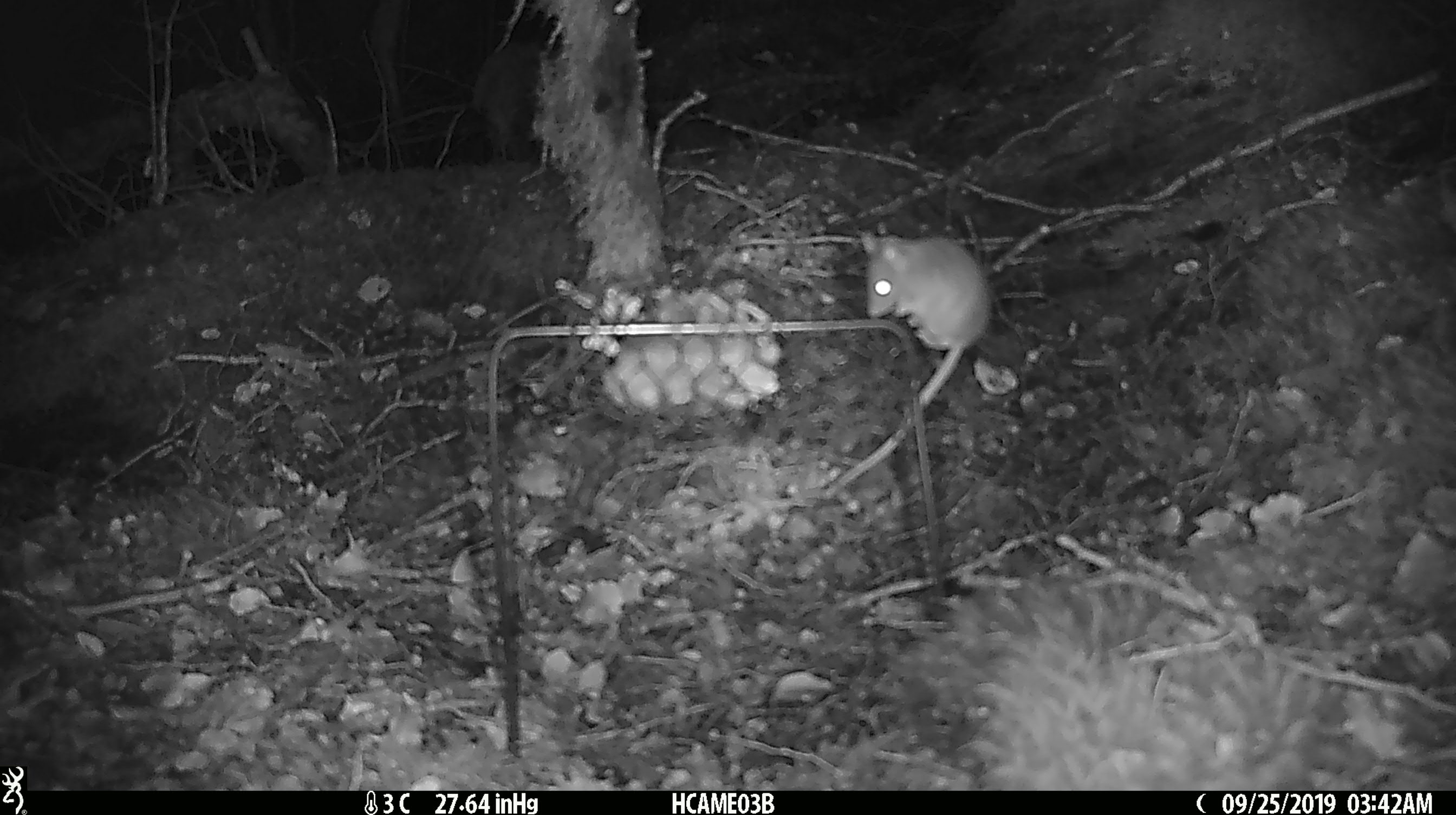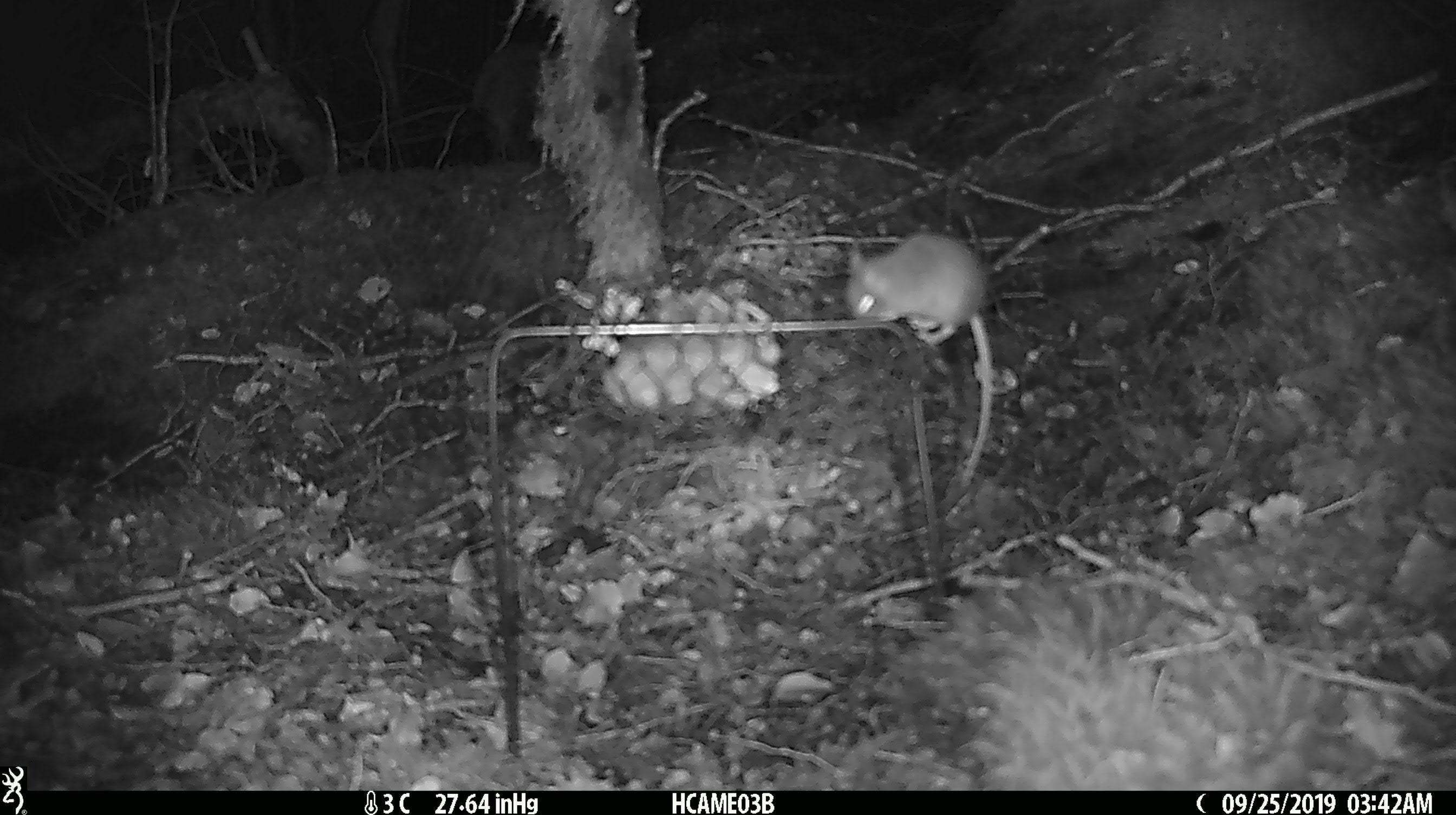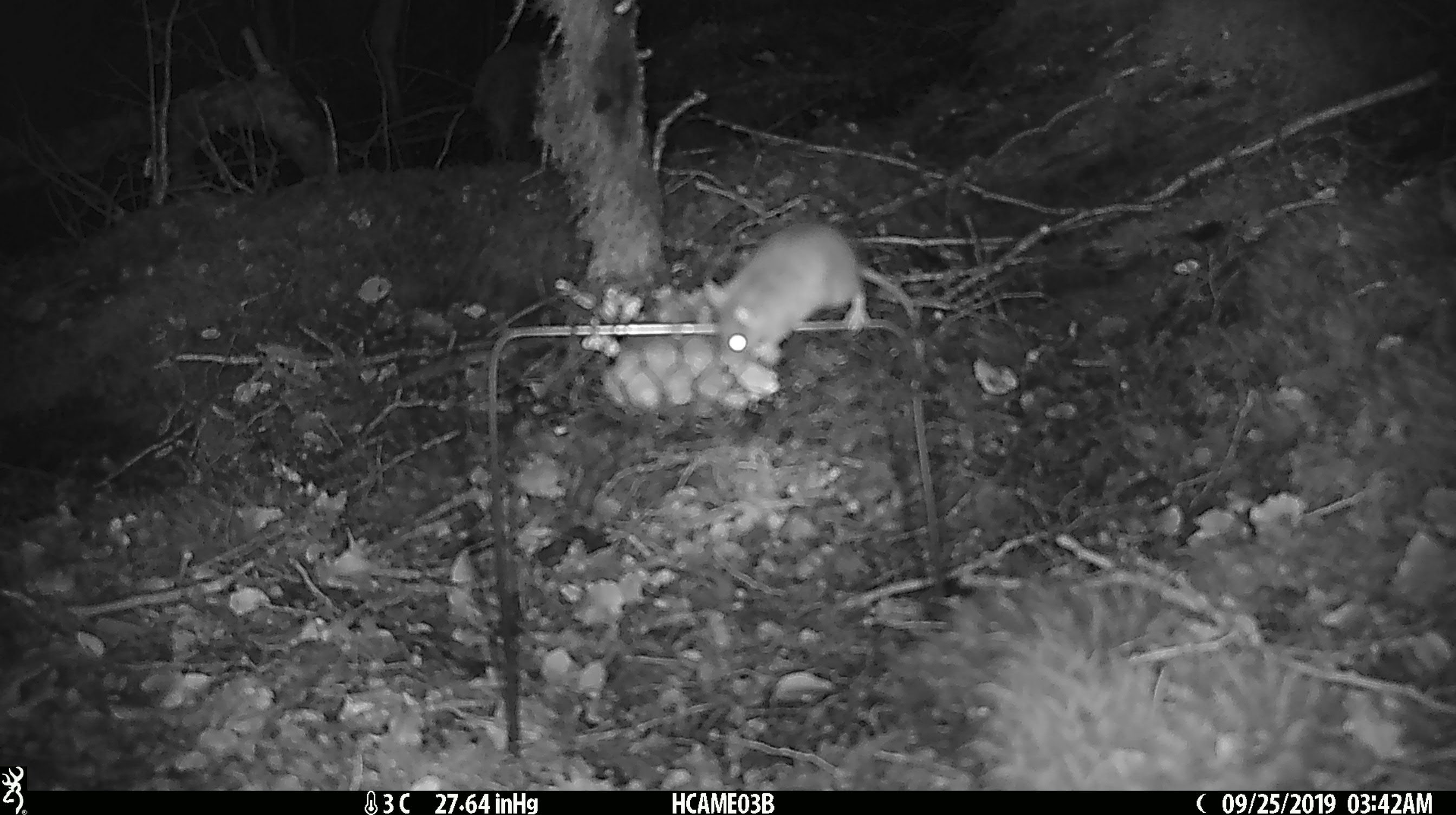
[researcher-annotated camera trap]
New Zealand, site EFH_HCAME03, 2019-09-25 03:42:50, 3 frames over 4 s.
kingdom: Animalia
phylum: Chordata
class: Mammalia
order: Rodentia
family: Muridae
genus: Mus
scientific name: Mus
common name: mouse